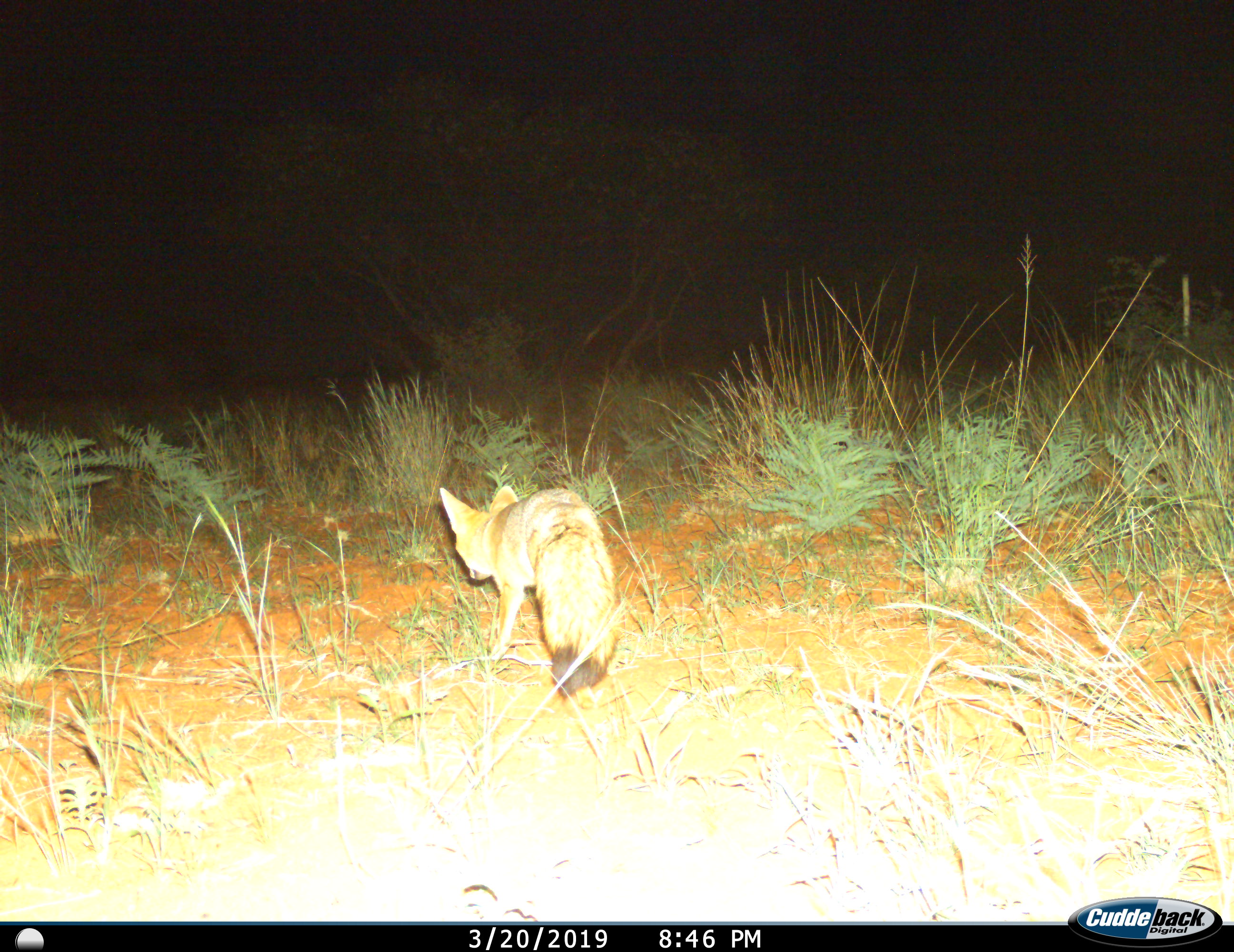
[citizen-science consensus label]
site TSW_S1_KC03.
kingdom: Animalia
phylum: Chordata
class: Mammalia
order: Carnivora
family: Canidae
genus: Vulpes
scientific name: Vulpes chama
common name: cape fox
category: foxcape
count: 1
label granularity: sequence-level